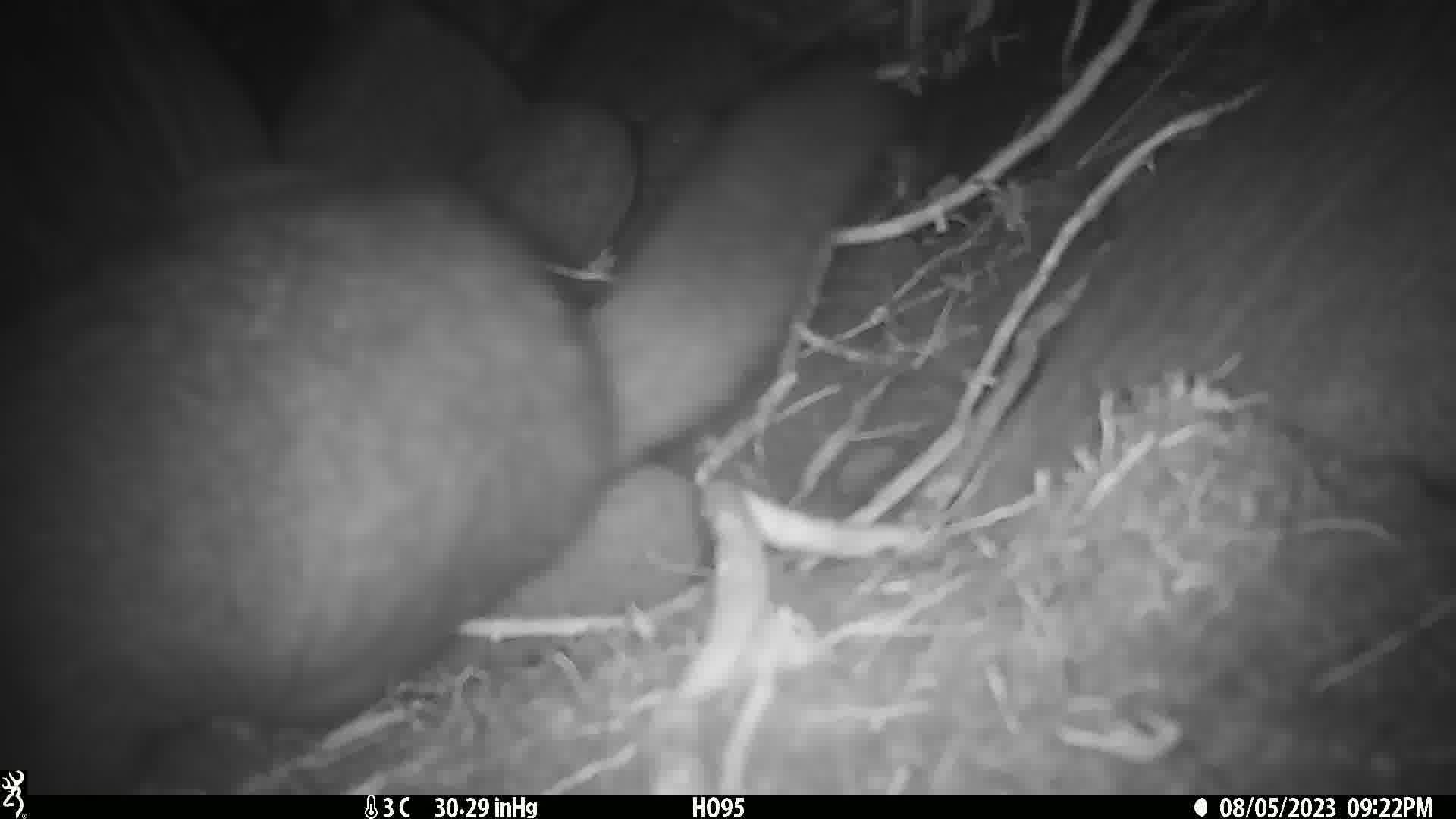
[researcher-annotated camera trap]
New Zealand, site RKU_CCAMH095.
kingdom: Animalia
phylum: Chordata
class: Mammalia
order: Diprotodontia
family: Phalangeridae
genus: Trichosurus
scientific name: Trichosurus vulpecula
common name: common brushtail possum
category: possum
Possum (common brushtail possum) (Trichosurus vulpecula).